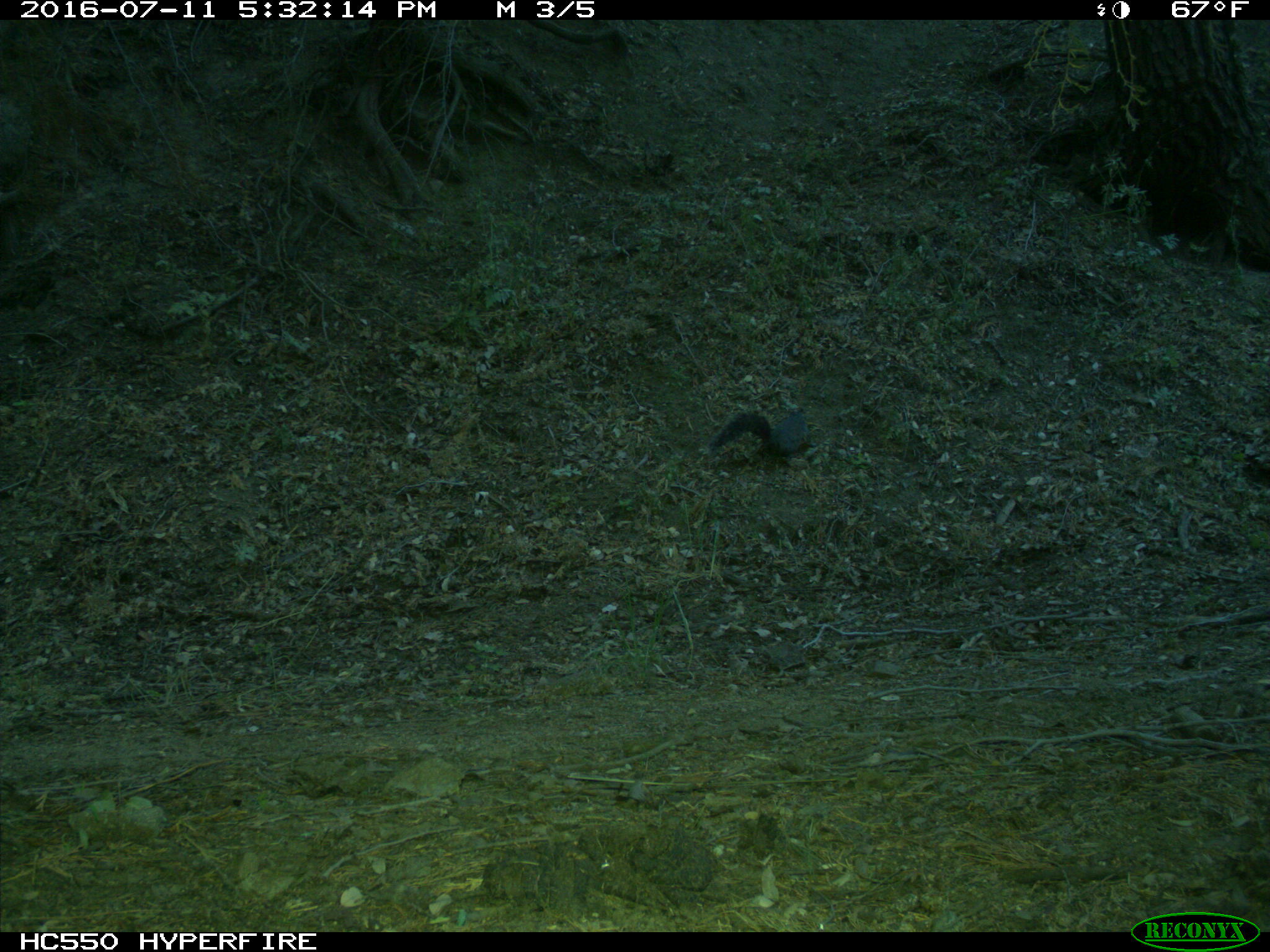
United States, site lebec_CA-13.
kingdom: Animalia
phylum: Chordata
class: Mammalia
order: Rodentia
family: Sciuridae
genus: Sciurus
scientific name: Sciurus carolinensis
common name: eastern gray squirrel